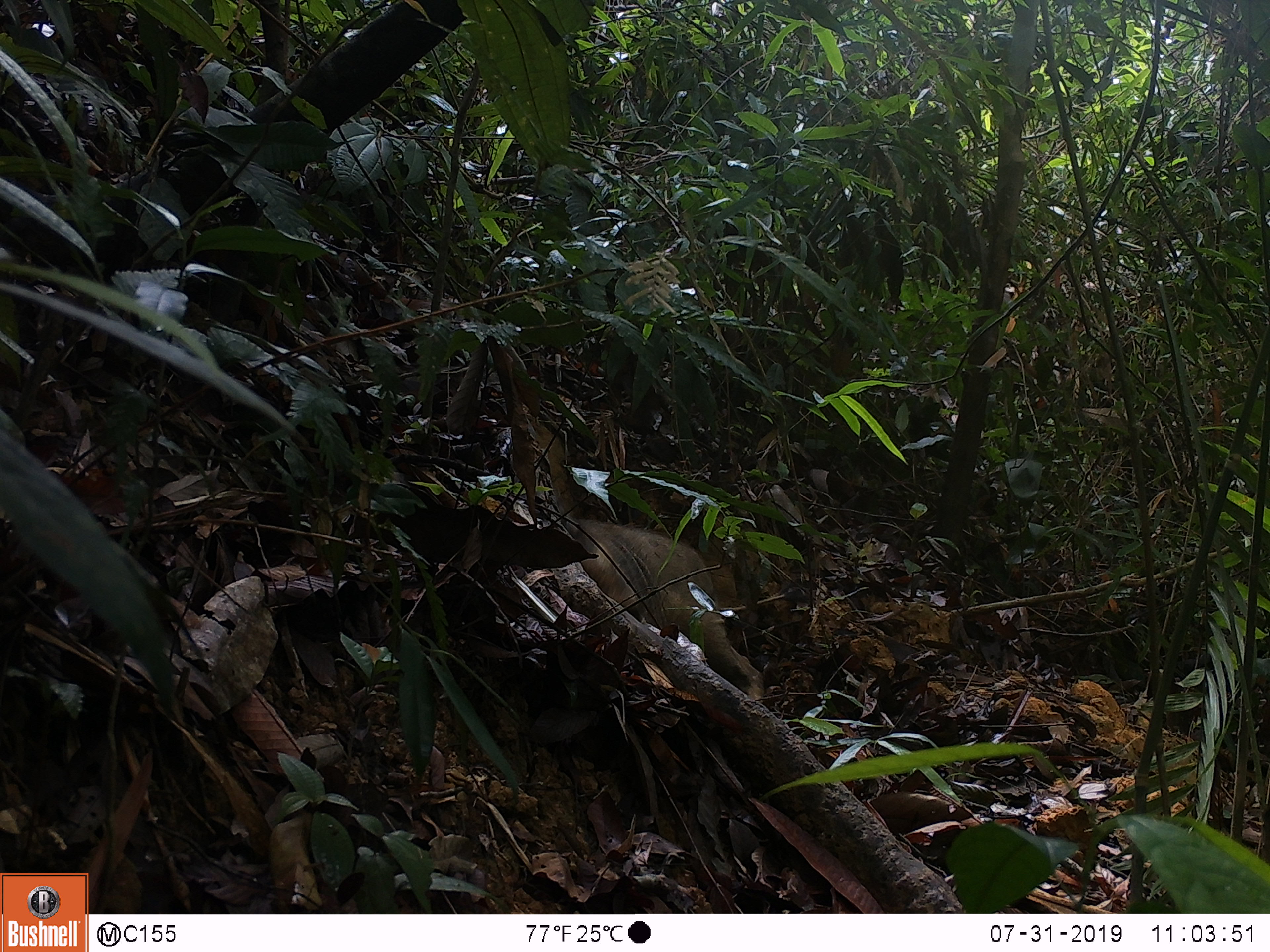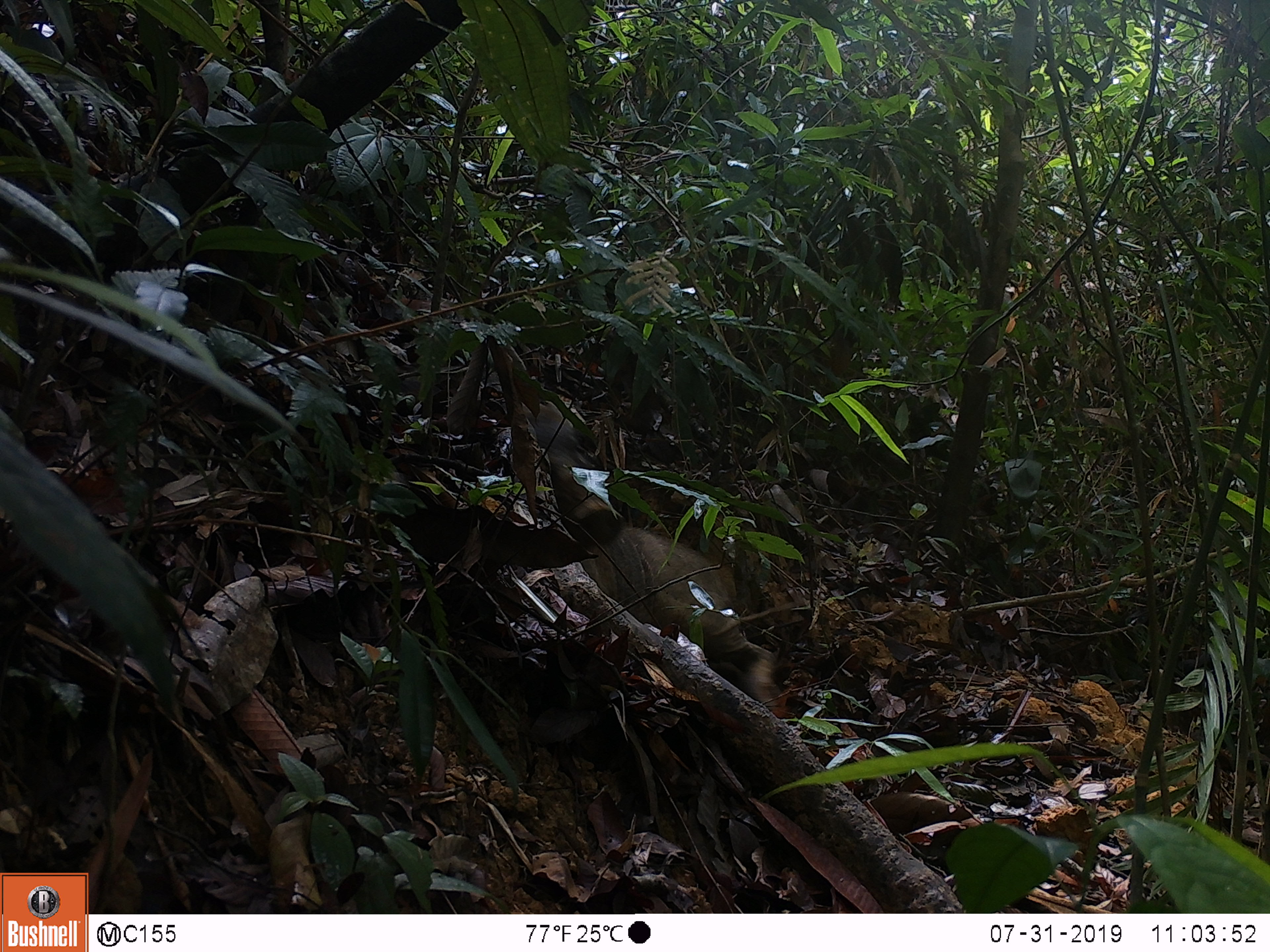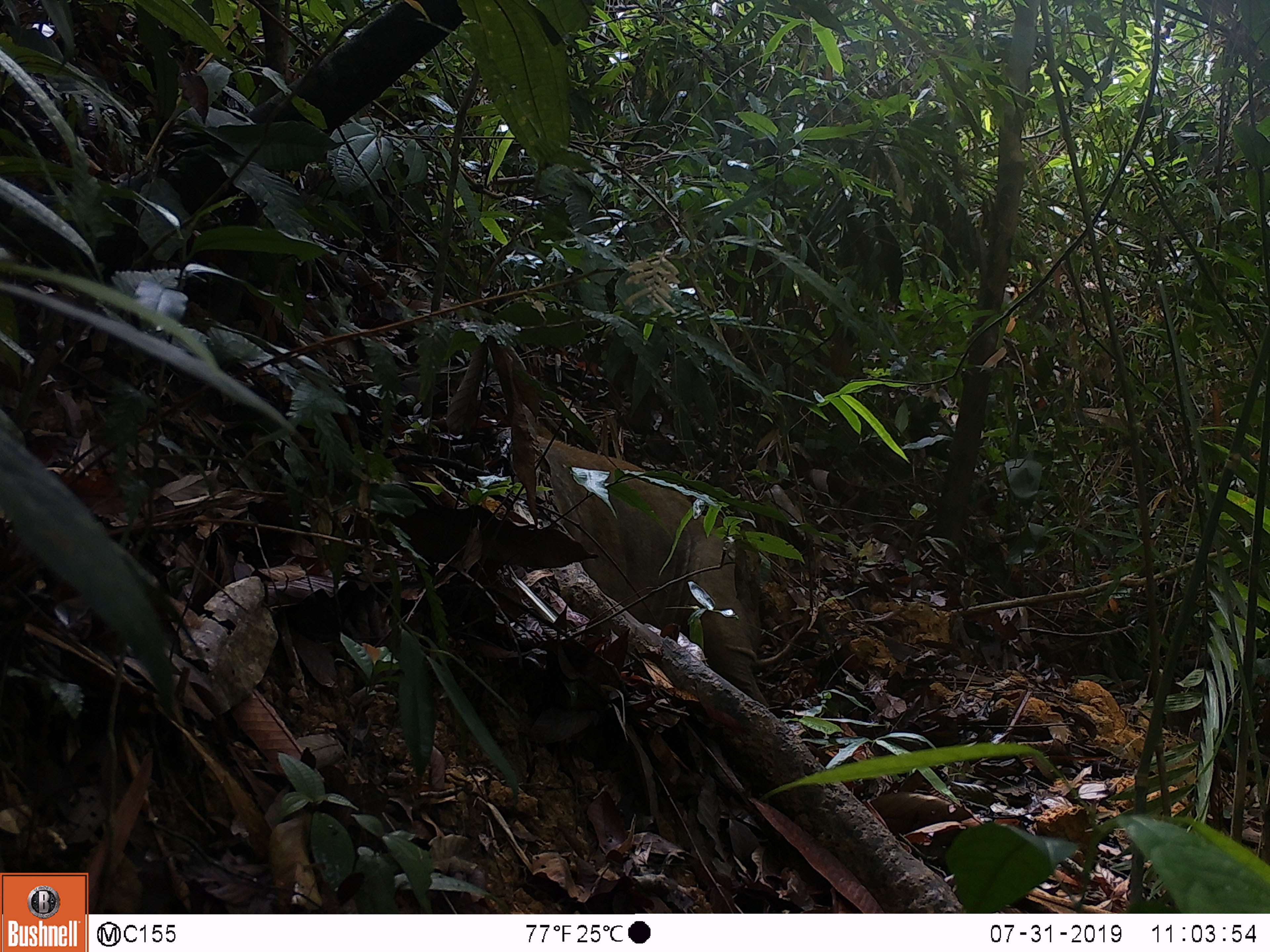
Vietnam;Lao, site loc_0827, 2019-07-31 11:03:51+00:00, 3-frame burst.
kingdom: Animalia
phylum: Chordata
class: Mammalia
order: Artiodactyla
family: Suidae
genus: Sus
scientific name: Sus scrofa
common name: eurasian wild pig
Eurasian wild pig (Sus scrofa). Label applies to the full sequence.